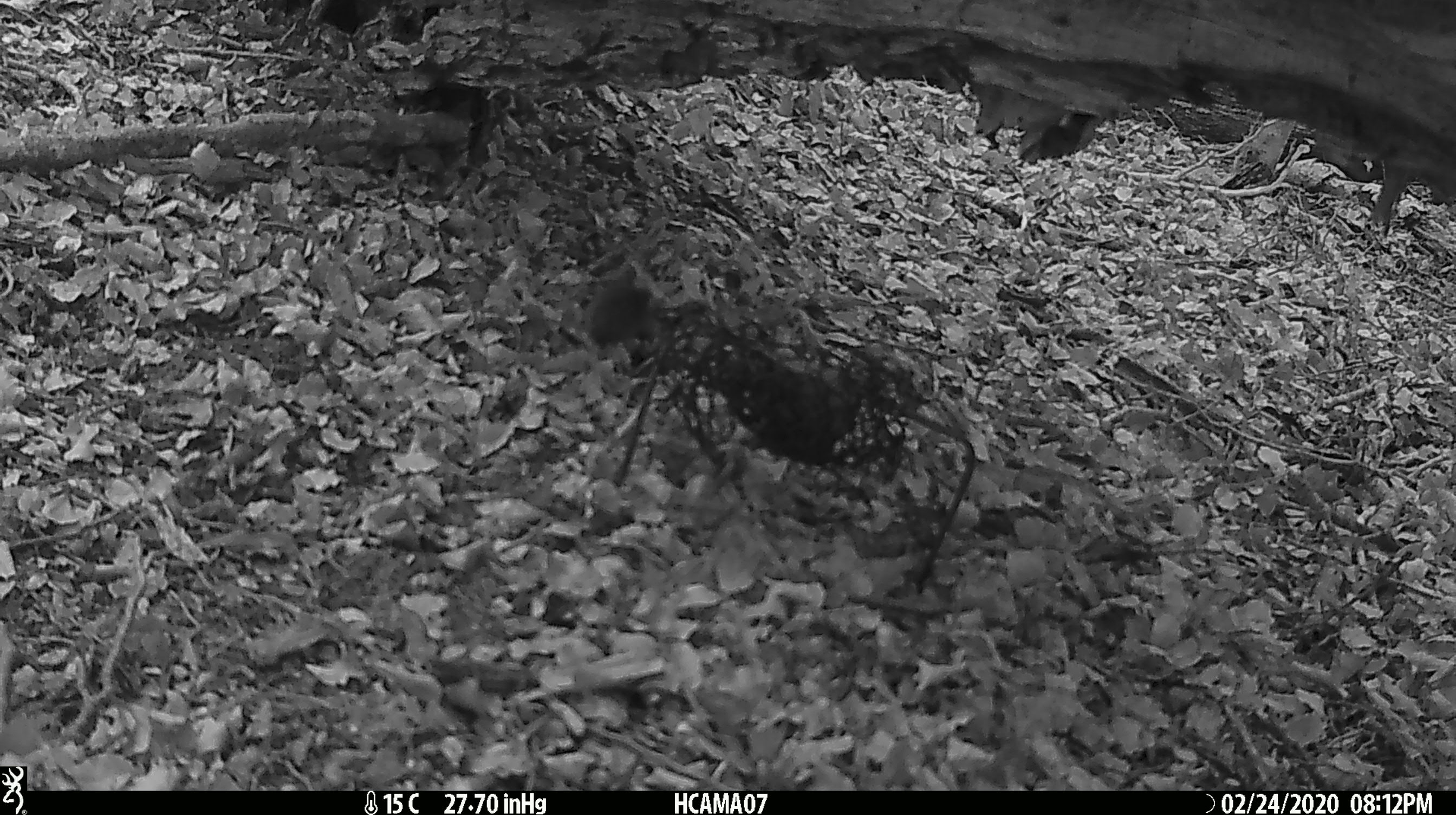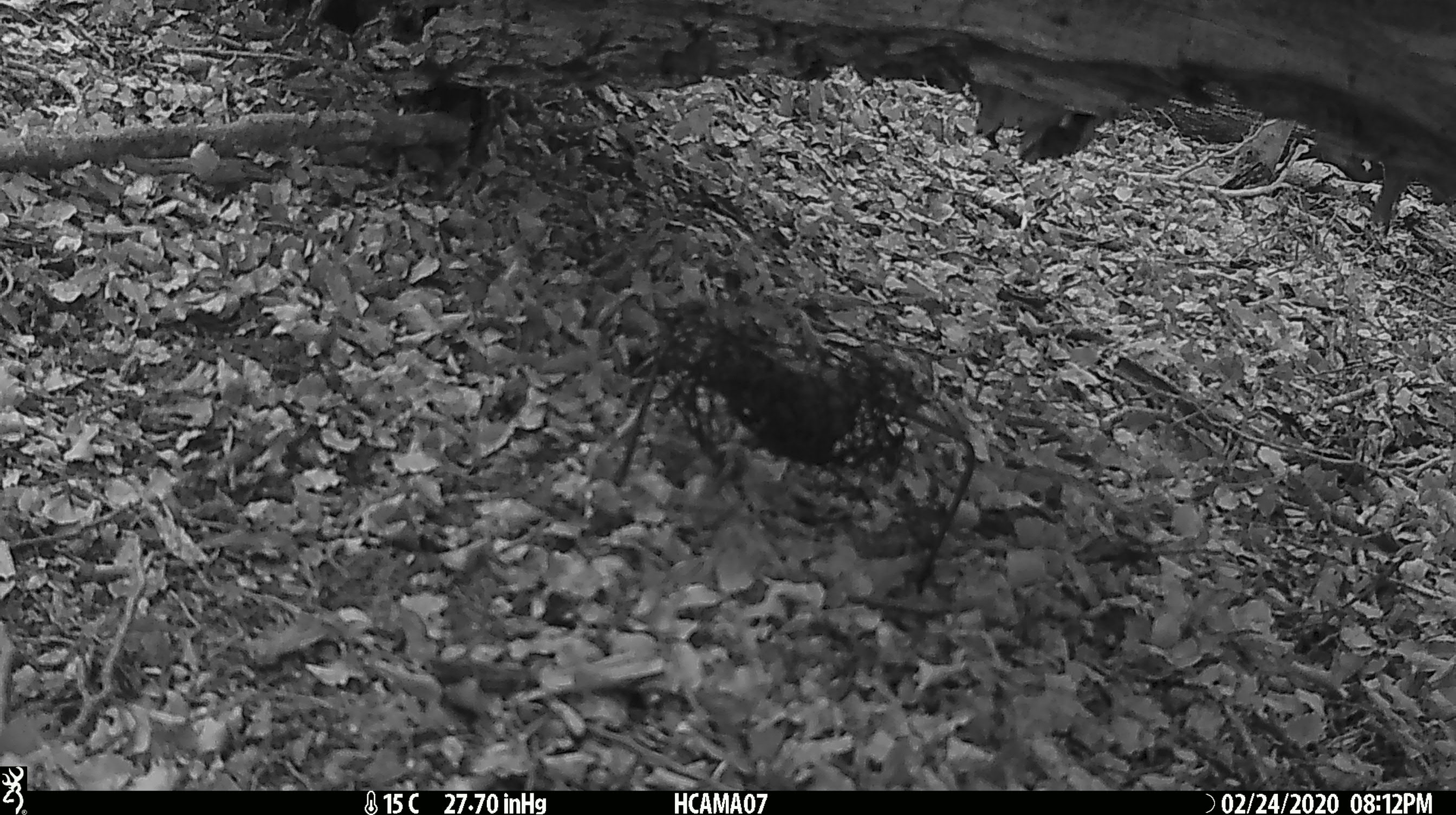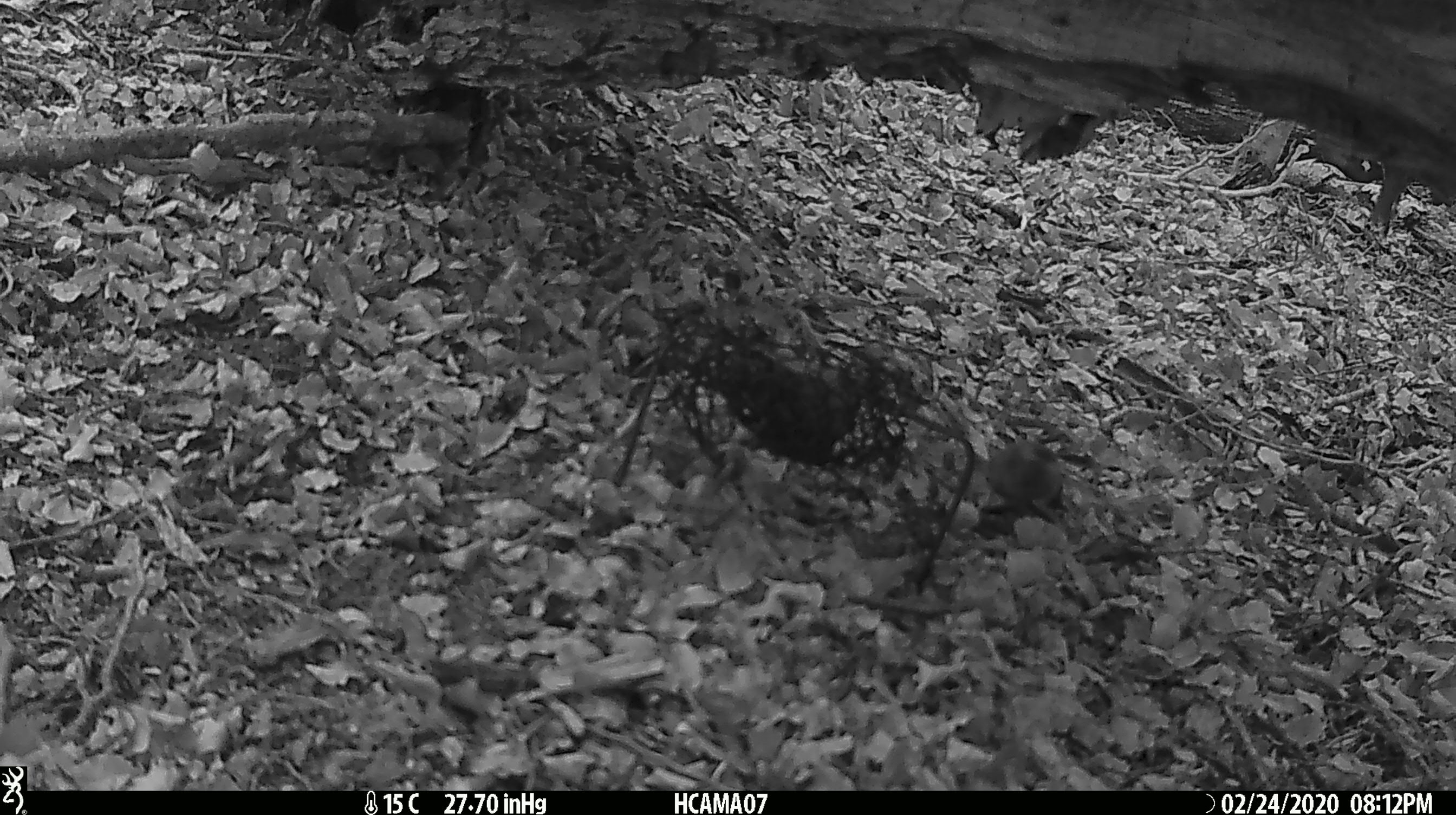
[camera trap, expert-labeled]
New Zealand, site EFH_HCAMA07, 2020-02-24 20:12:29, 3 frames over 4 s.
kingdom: Animalia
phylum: Chordata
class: Mammalia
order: Rodentia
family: Muridae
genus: Mus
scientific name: Mus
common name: mouse